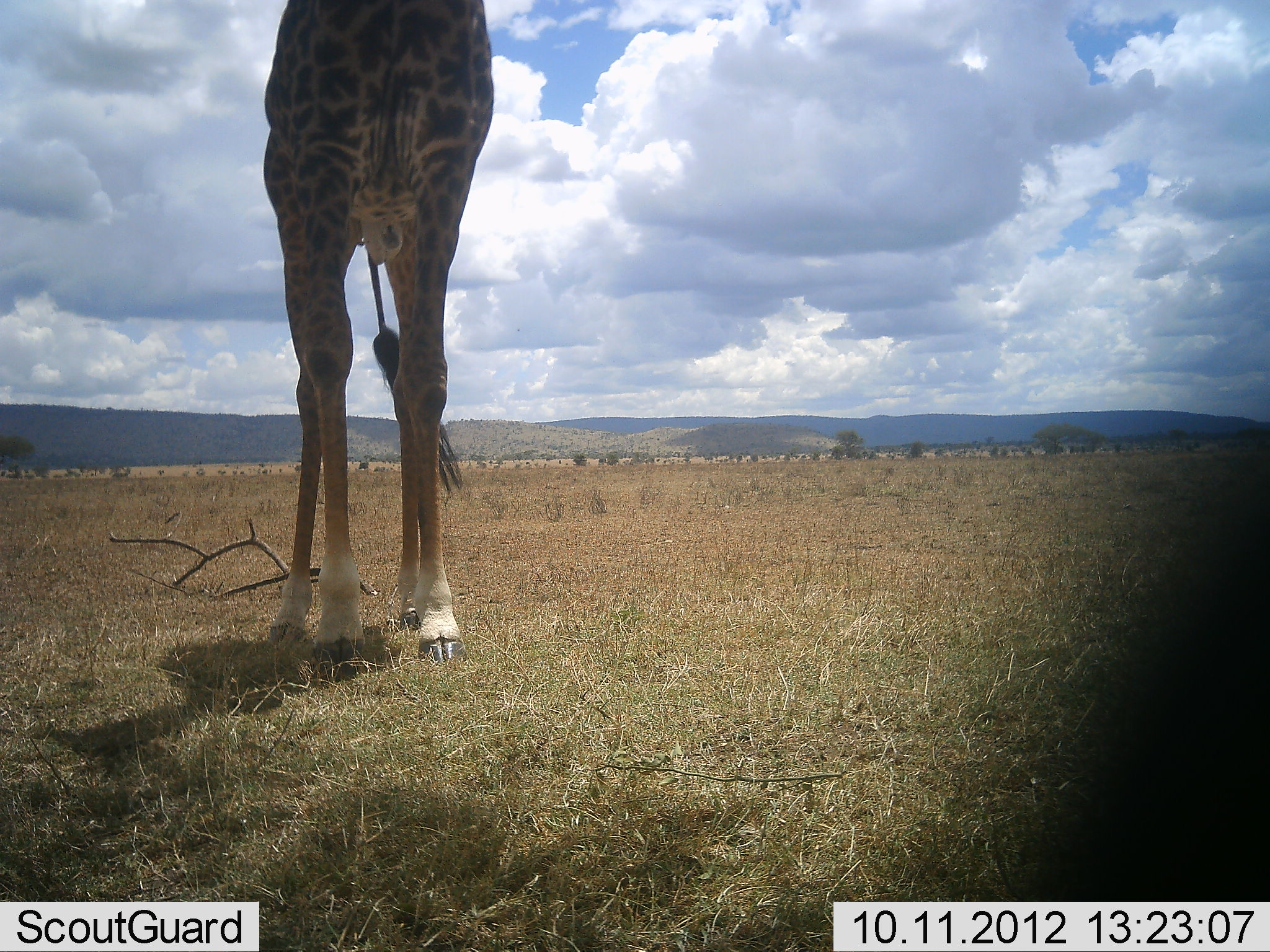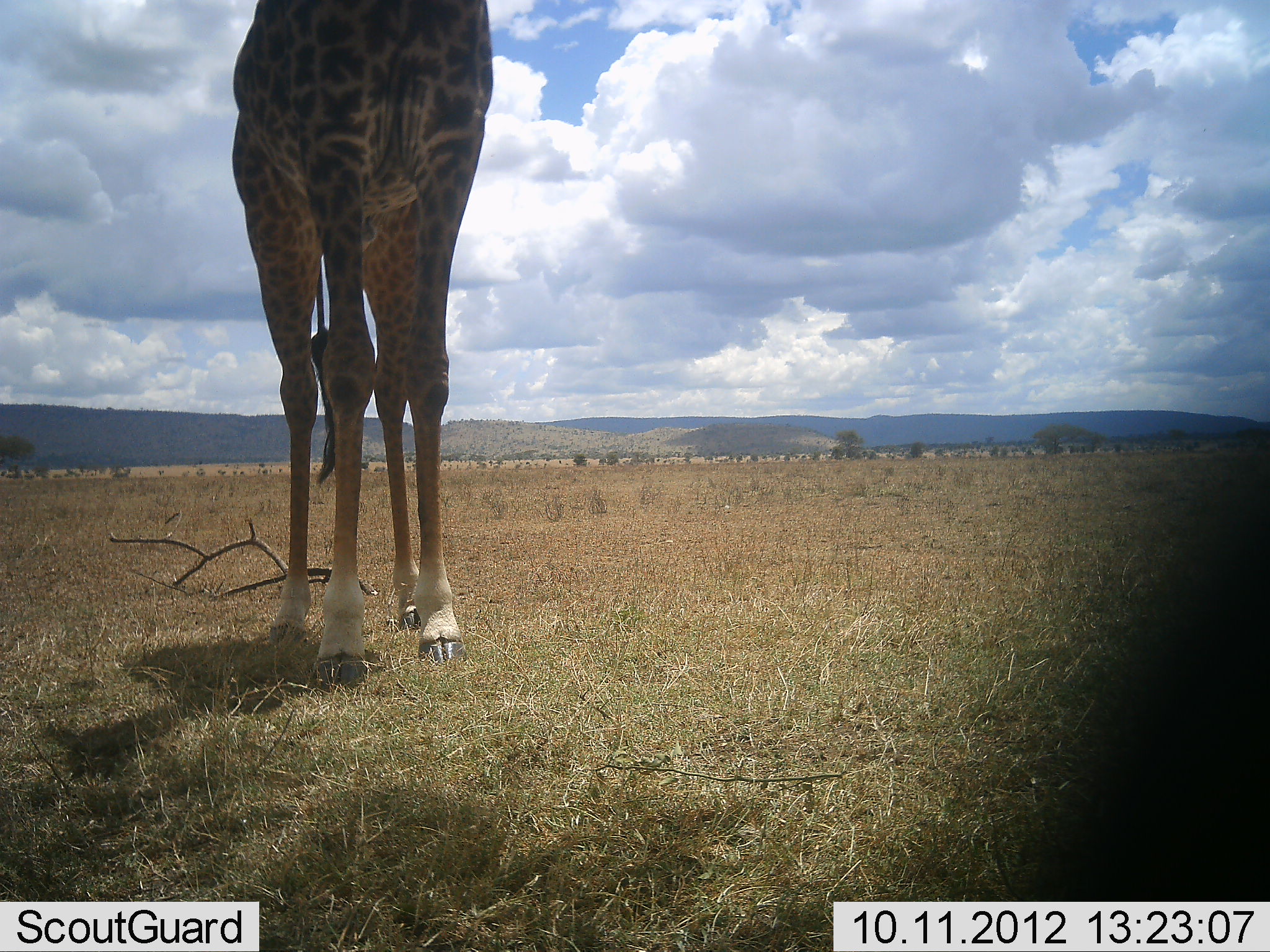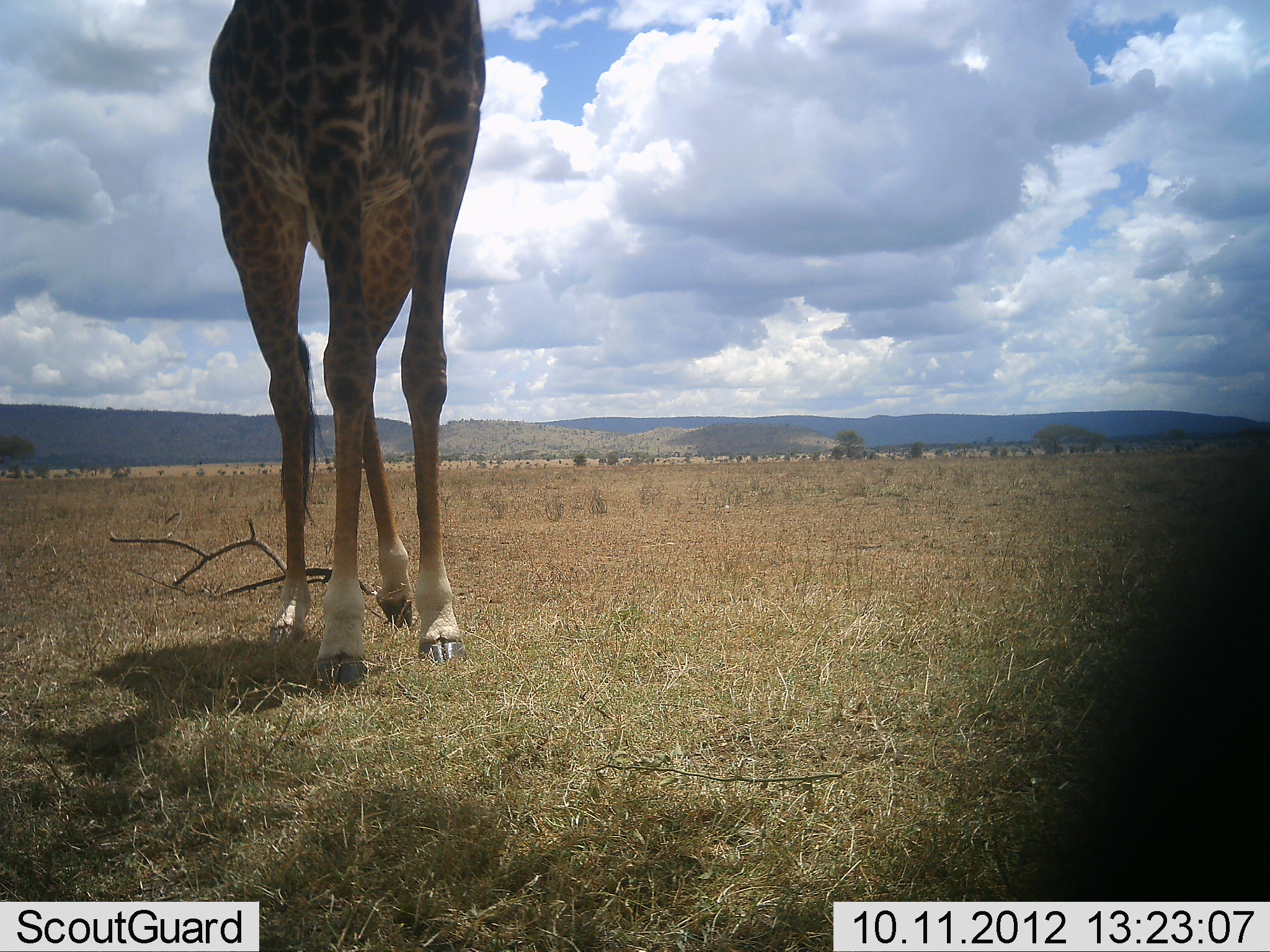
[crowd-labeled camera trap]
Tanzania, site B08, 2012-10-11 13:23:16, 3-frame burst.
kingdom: Animalia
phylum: Chordata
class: Mammalia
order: Artiodactyla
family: Giraffidae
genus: Giraffa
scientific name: Giraffa camelopardalis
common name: giraffe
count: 1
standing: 90%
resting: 0%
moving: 10%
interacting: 0%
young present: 0%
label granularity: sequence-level